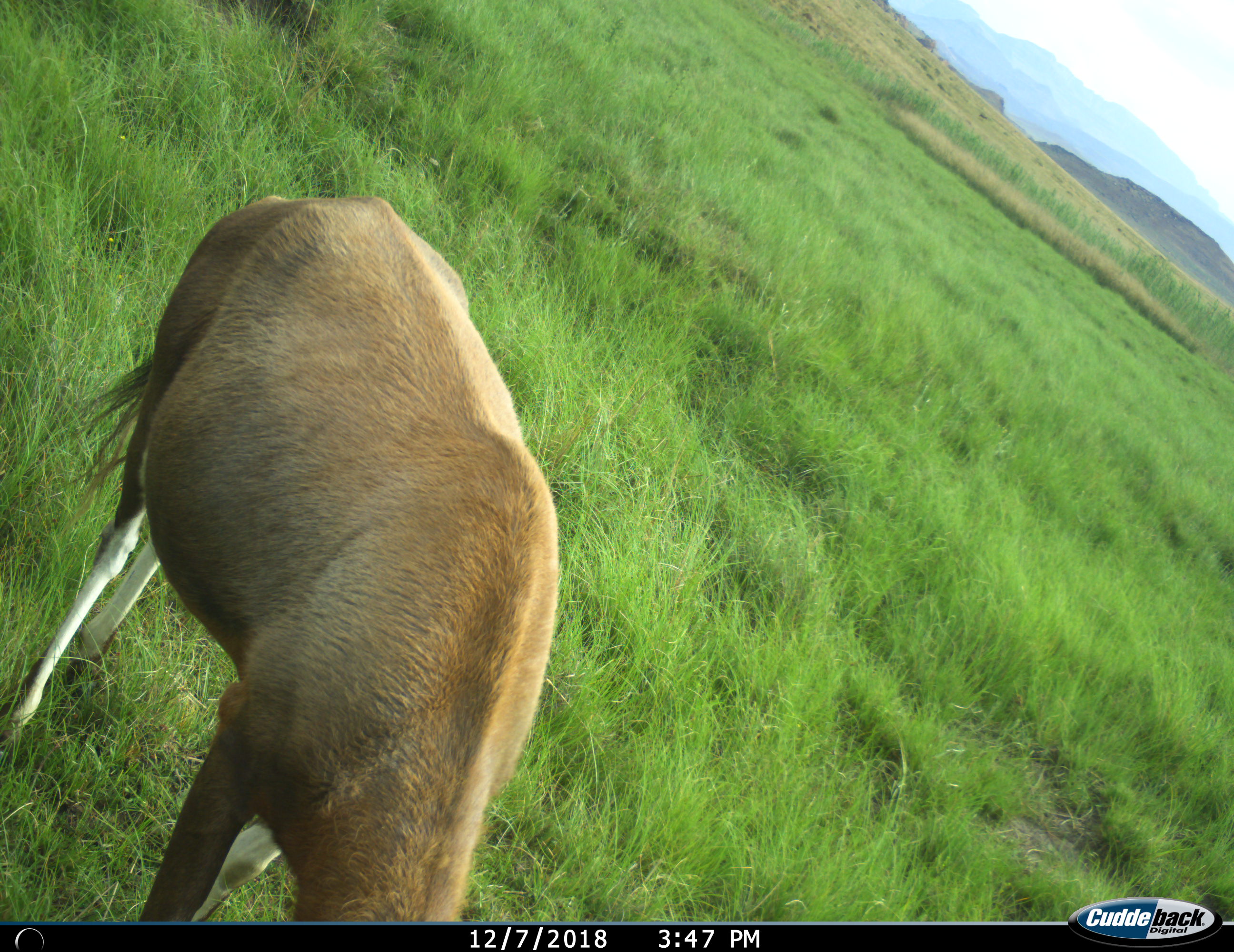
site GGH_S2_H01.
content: unidentified animal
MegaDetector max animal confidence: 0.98